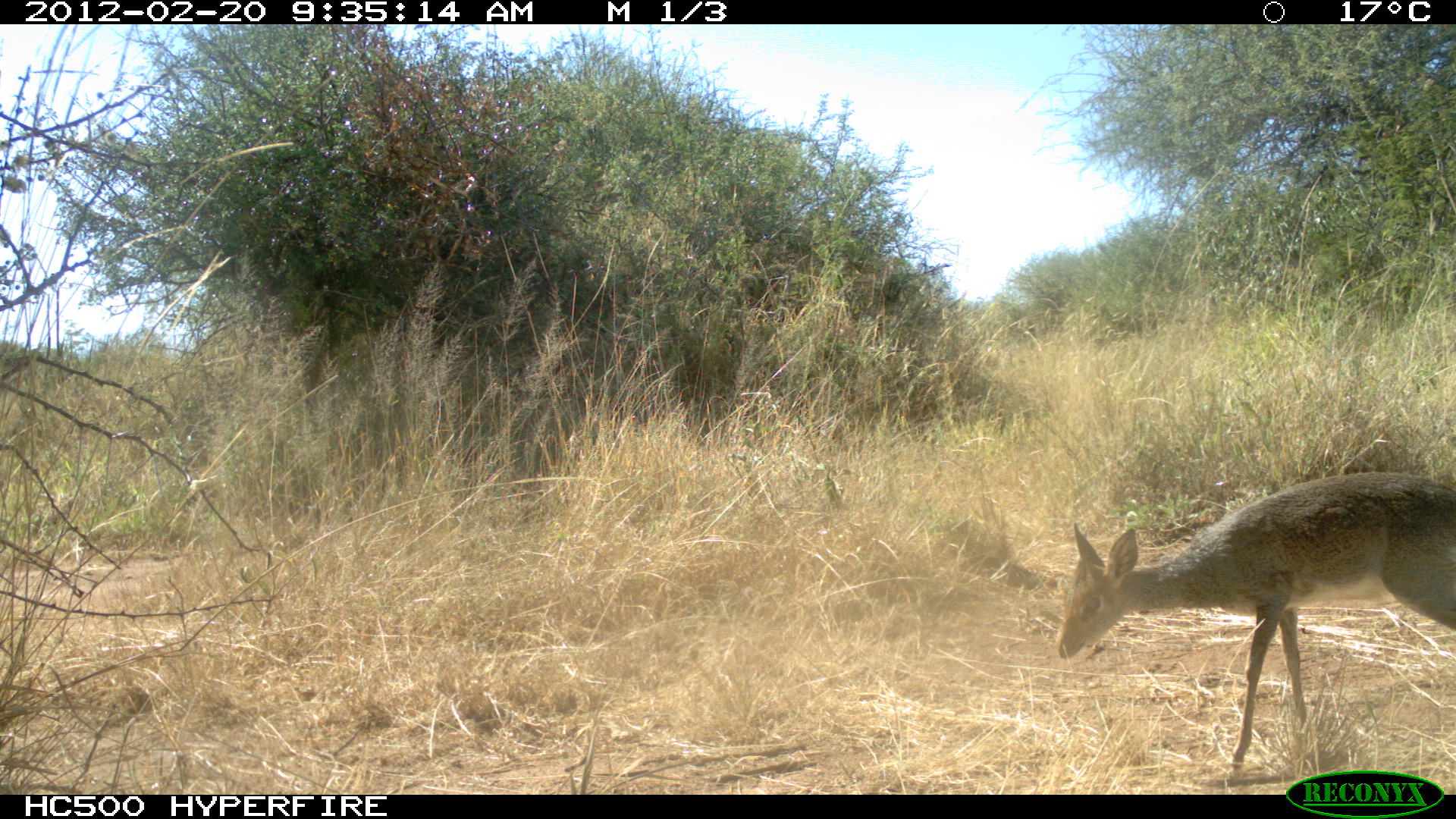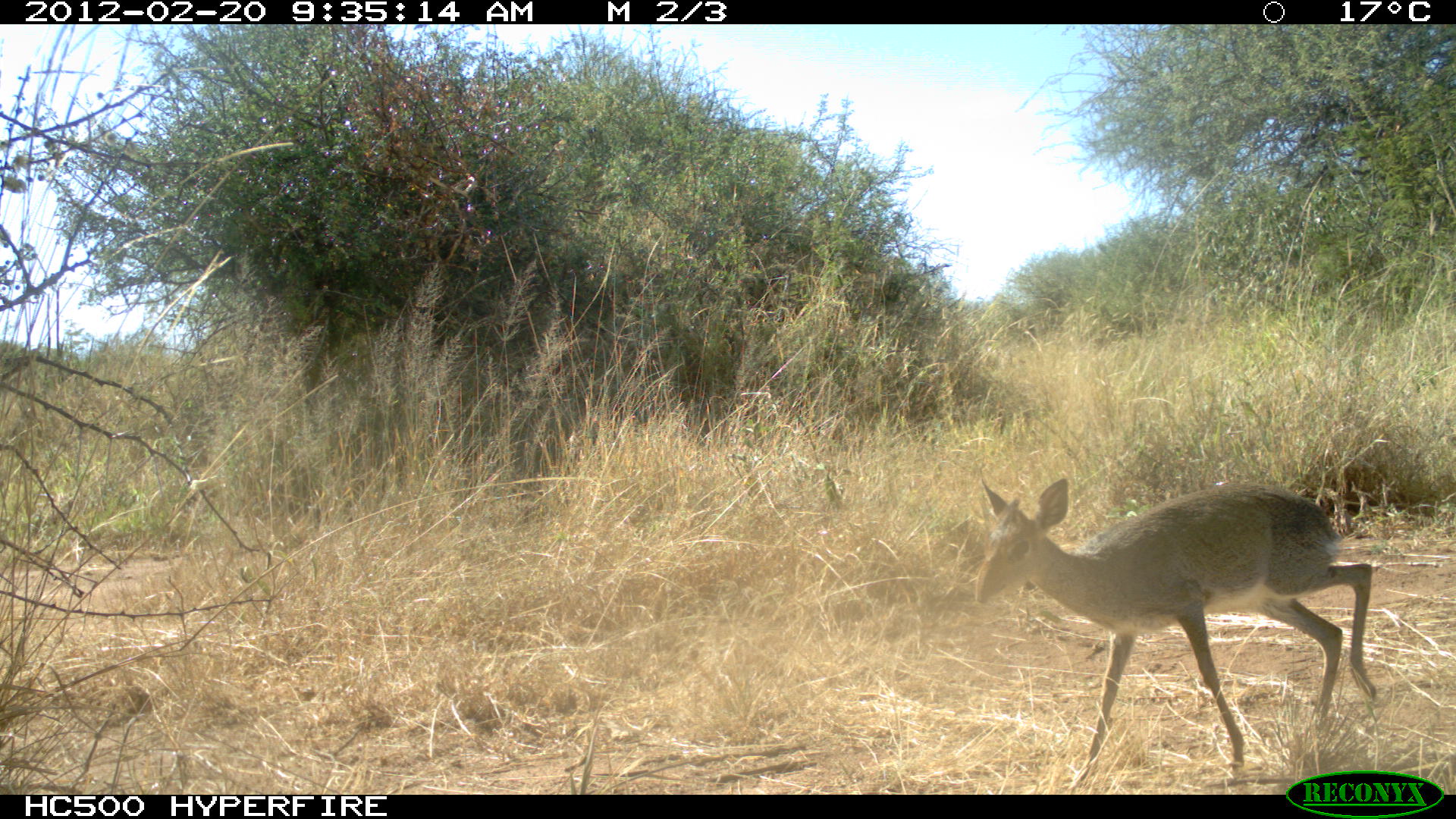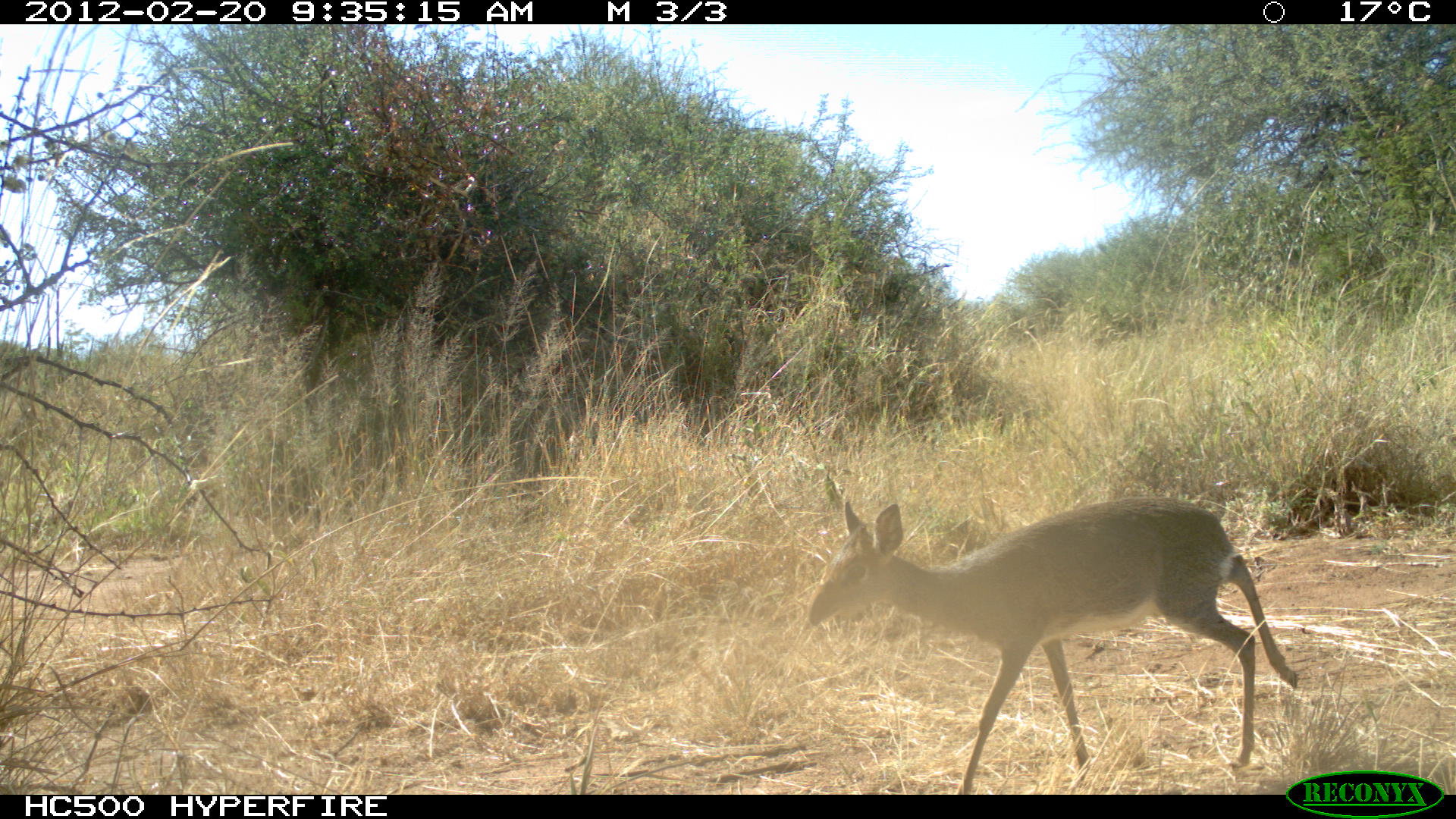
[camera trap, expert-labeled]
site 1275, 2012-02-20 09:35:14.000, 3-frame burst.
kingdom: Animalia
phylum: Chordata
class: Mammalia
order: Artiodactyla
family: Bovidae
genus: Madoqua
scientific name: Madoqua guentheri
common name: günther's dik-dik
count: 1